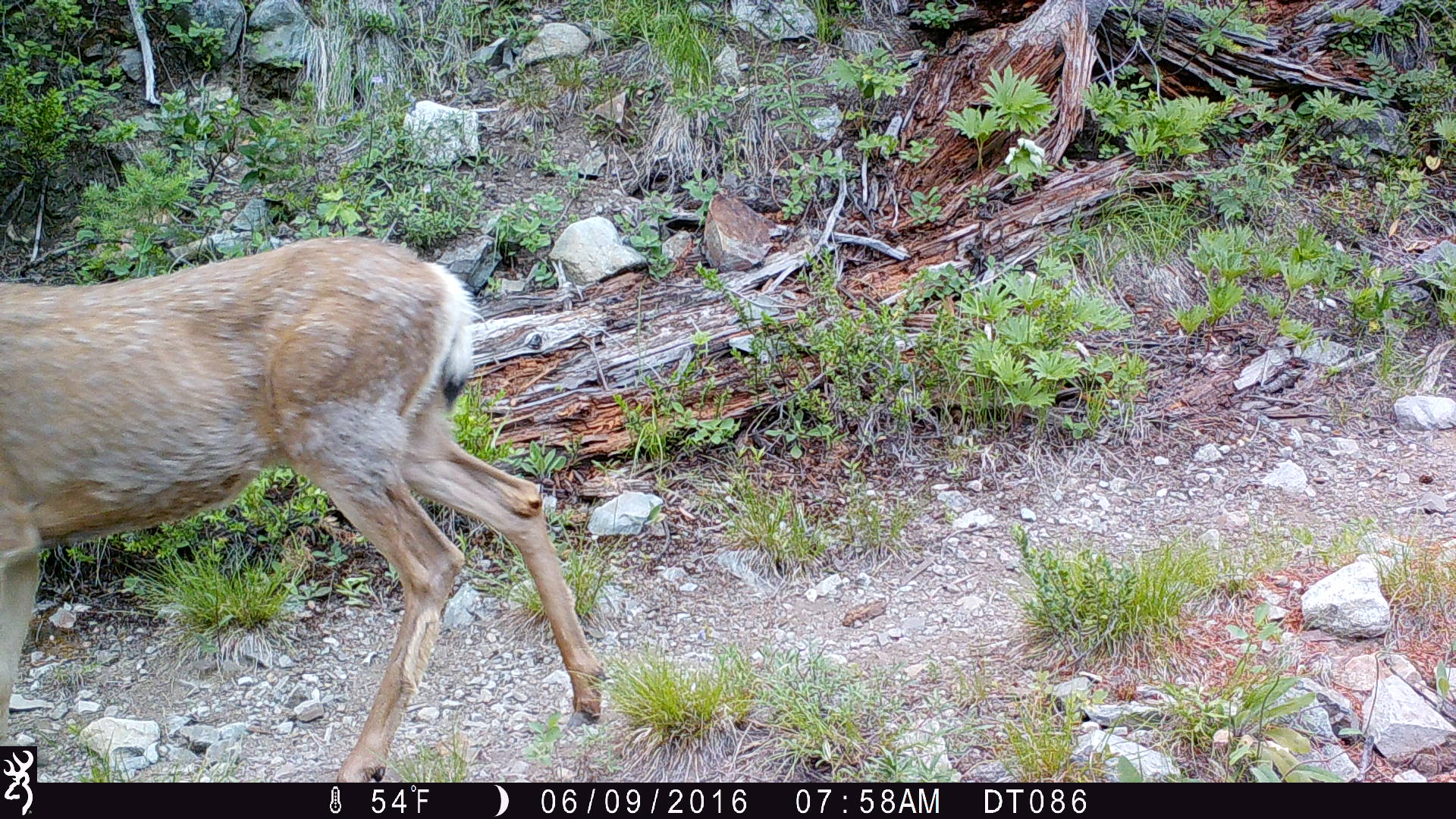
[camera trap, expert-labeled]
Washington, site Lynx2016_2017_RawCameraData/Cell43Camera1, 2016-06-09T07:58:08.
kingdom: Animalia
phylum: Chordata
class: Mammalia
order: Artiodactyla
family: Cervidae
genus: Odocoileus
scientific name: Odocoileus hemionus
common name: mule deer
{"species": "Odocoileus hemionus (mule deer)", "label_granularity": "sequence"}